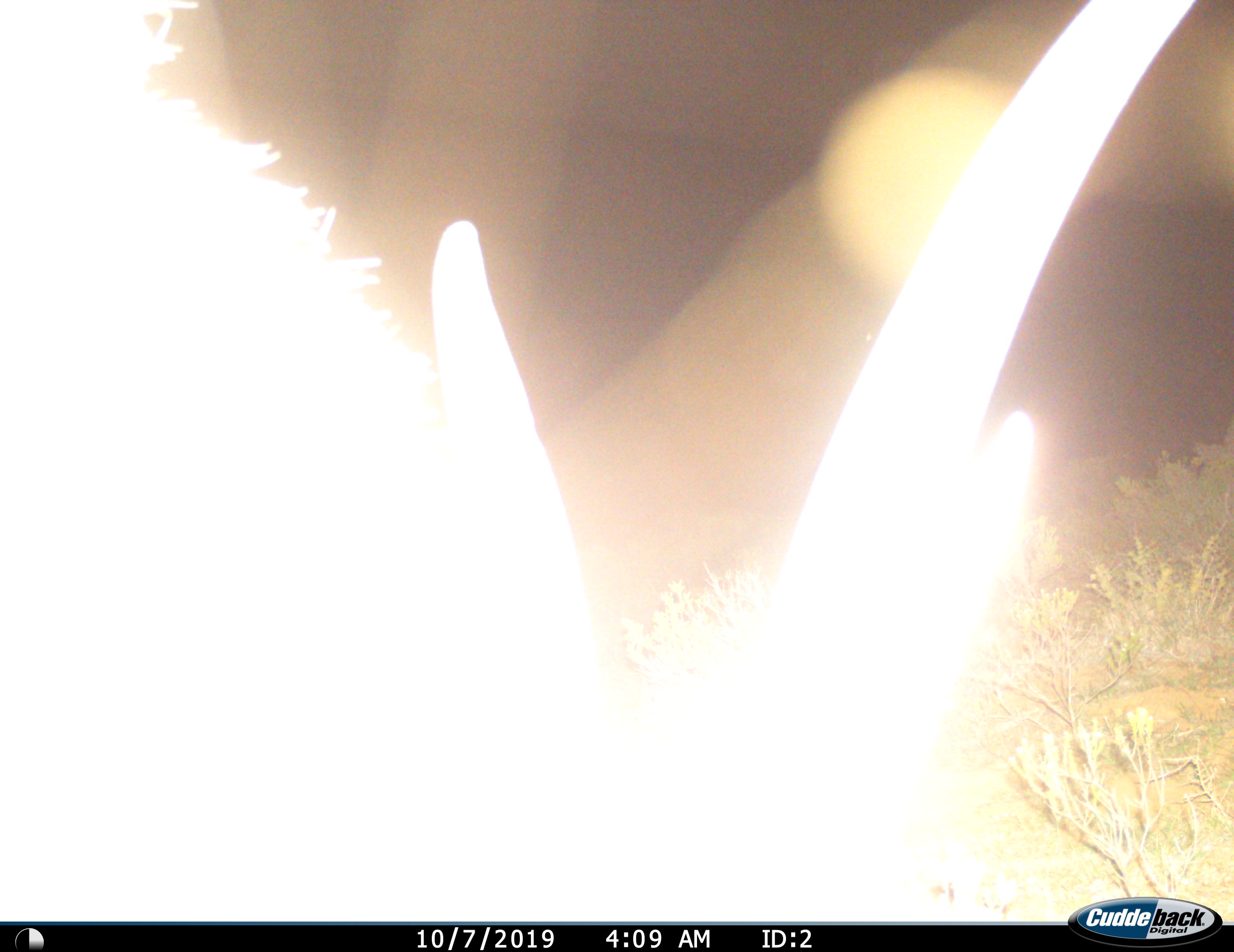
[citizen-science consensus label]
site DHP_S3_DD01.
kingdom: Animalia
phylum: Chordata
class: Mammalia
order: Artiodactyla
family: Bovidae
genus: Tragelaphus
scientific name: Tragelaphus oryx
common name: eland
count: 1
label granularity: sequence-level